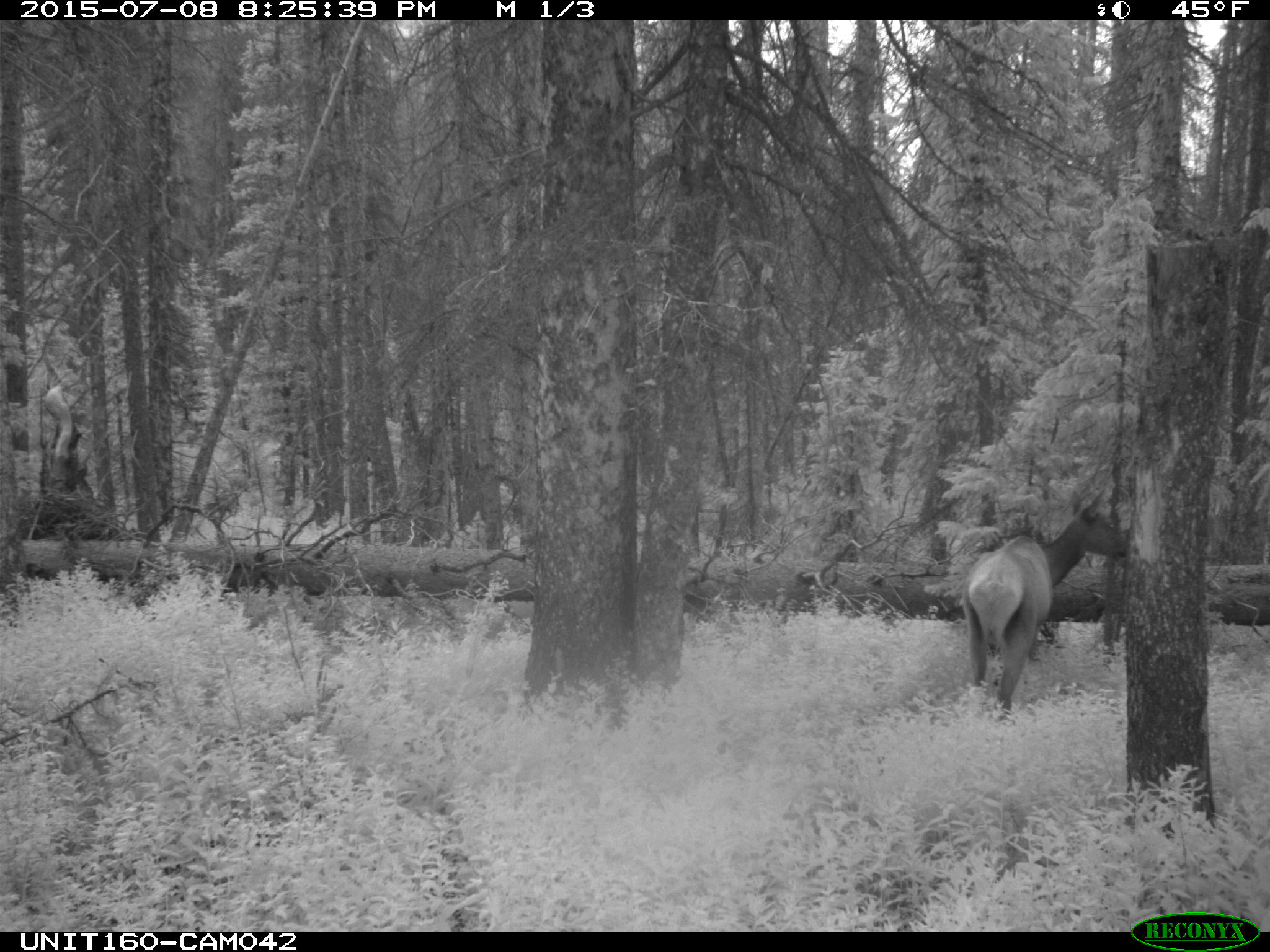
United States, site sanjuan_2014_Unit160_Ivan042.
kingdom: Animalia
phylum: Chordata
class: Mammalia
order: Artiodactyla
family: Cervidae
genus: Cervus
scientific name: Cervus elaphus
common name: red deer